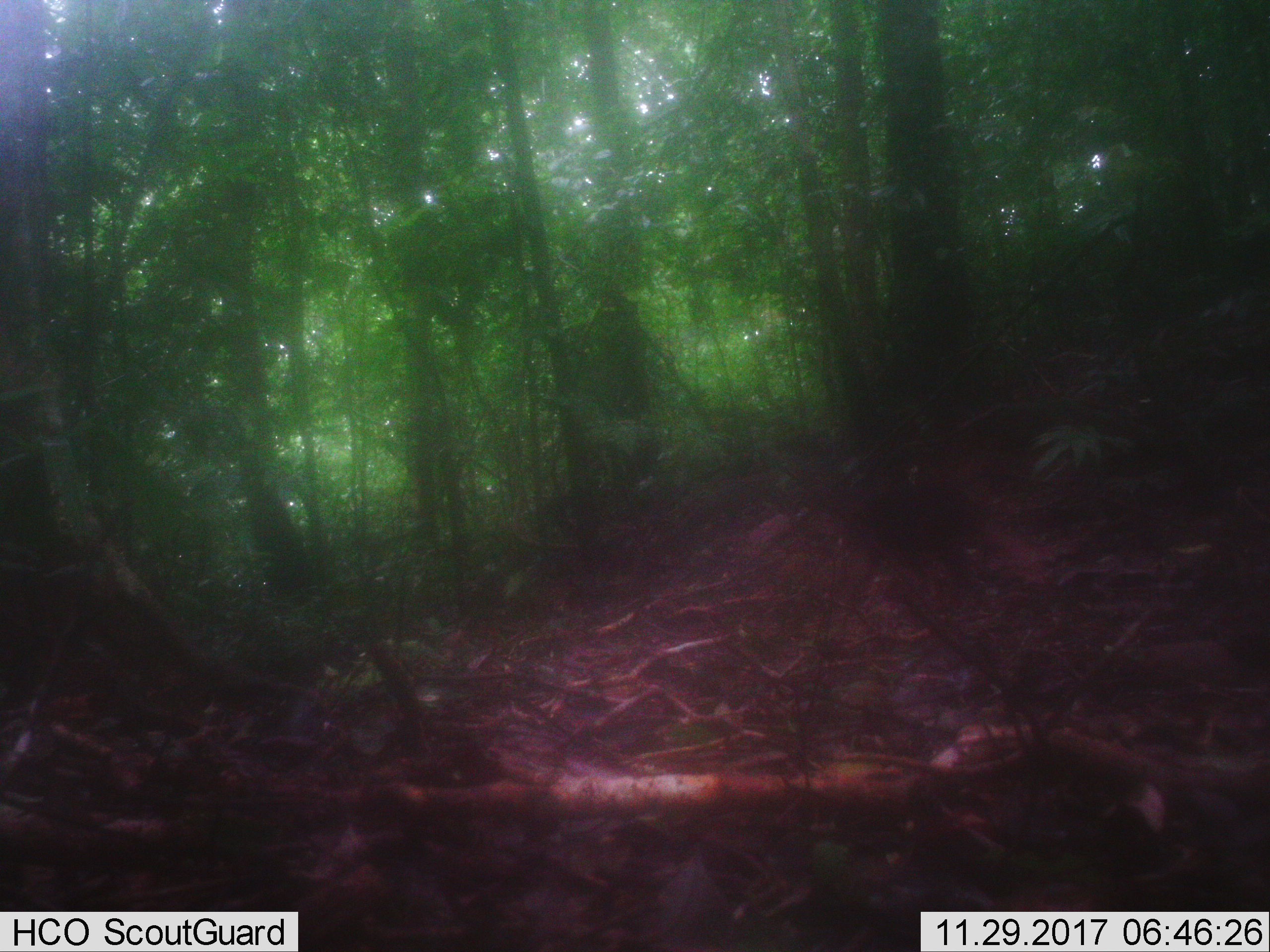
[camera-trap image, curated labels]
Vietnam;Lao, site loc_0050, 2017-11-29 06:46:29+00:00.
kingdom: Animalia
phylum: Chordata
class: Mammalia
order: Primates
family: Cercopithecidae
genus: Macaca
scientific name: Macaca arctoides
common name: stump-tailed macaque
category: stump tailed macaque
Stump tailed macaque (stump-tailed macaque) (Macaca arctoides). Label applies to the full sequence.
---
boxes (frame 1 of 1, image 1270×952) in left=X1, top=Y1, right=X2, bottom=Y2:
stump tailed macaque: left=845, top=480, right=1010, bottom=608